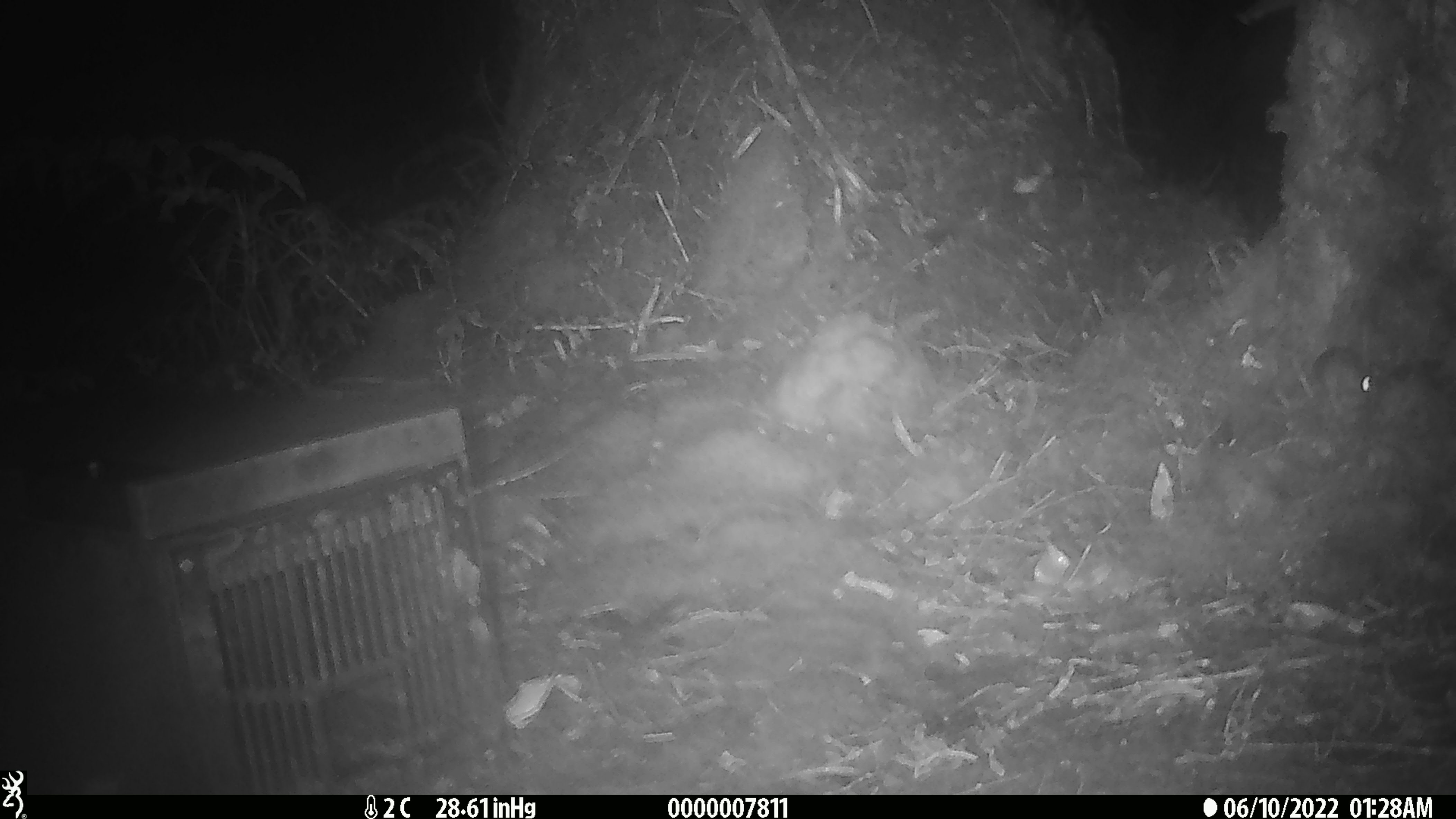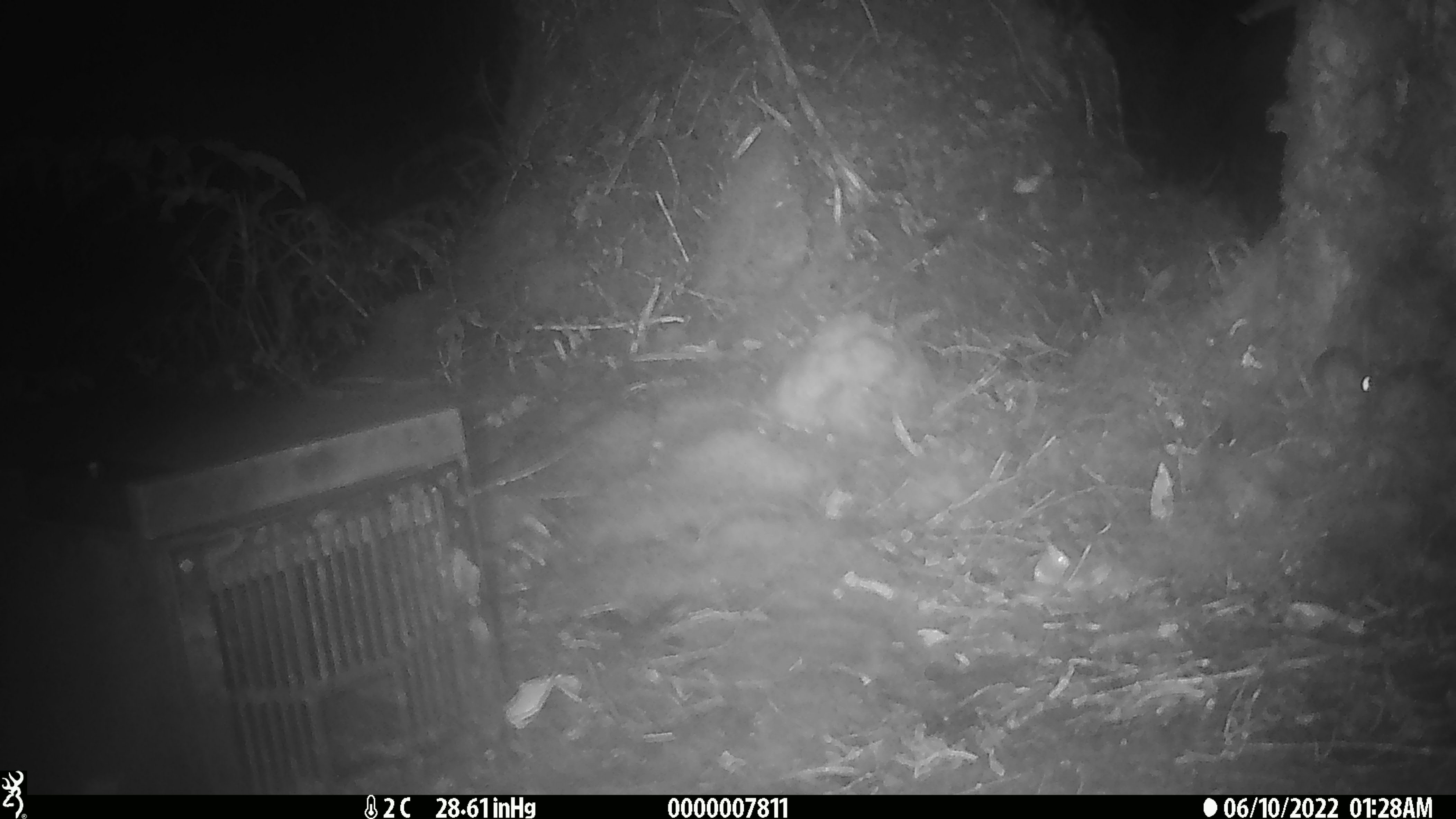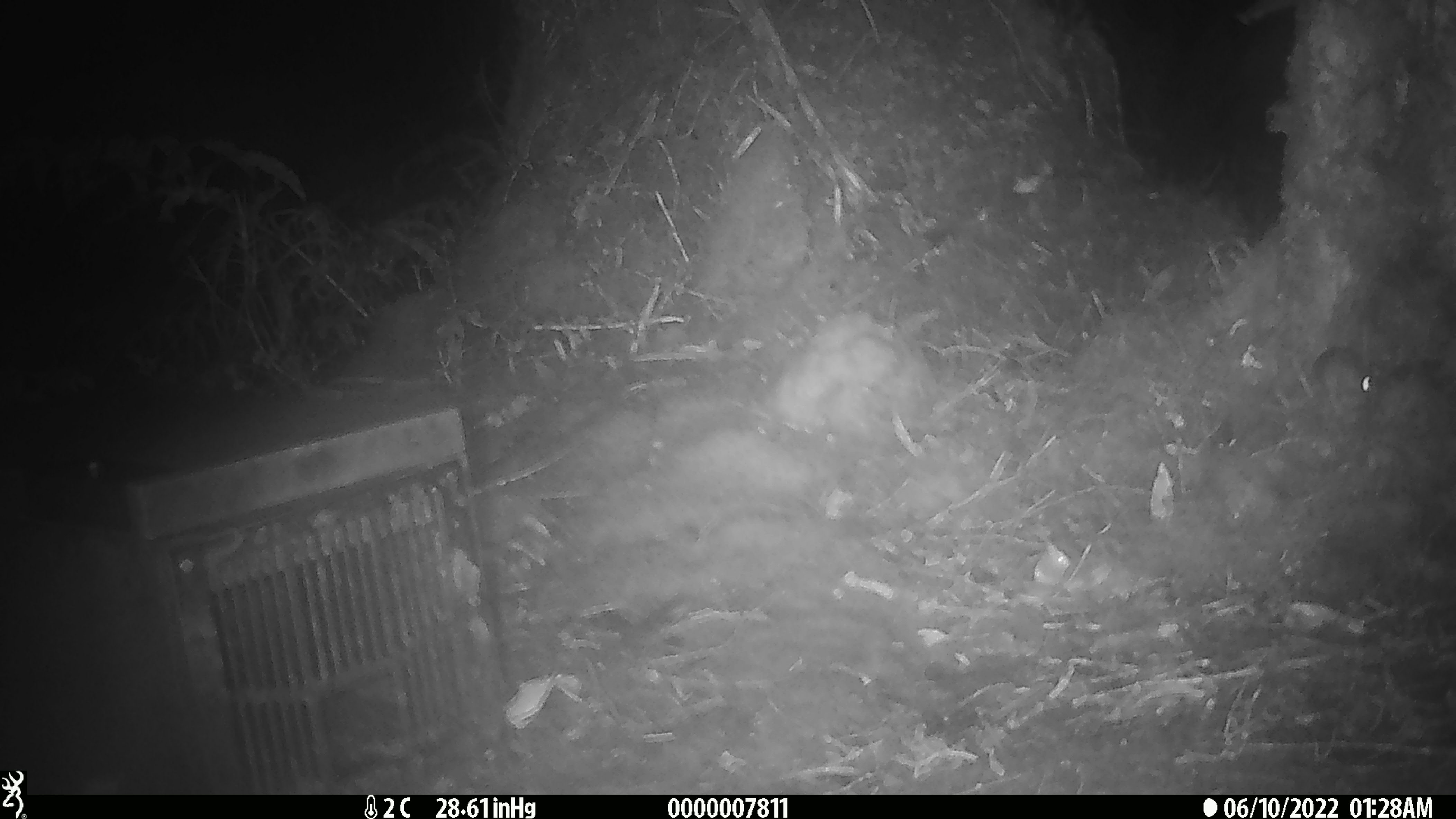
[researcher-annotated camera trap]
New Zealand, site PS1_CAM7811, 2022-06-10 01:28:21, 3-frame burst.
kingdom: Animalia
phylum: Chordata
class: Mammalia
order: Rodentia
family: Muridae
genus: Mus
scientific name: Mus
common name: mouse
Mouse (Mus).